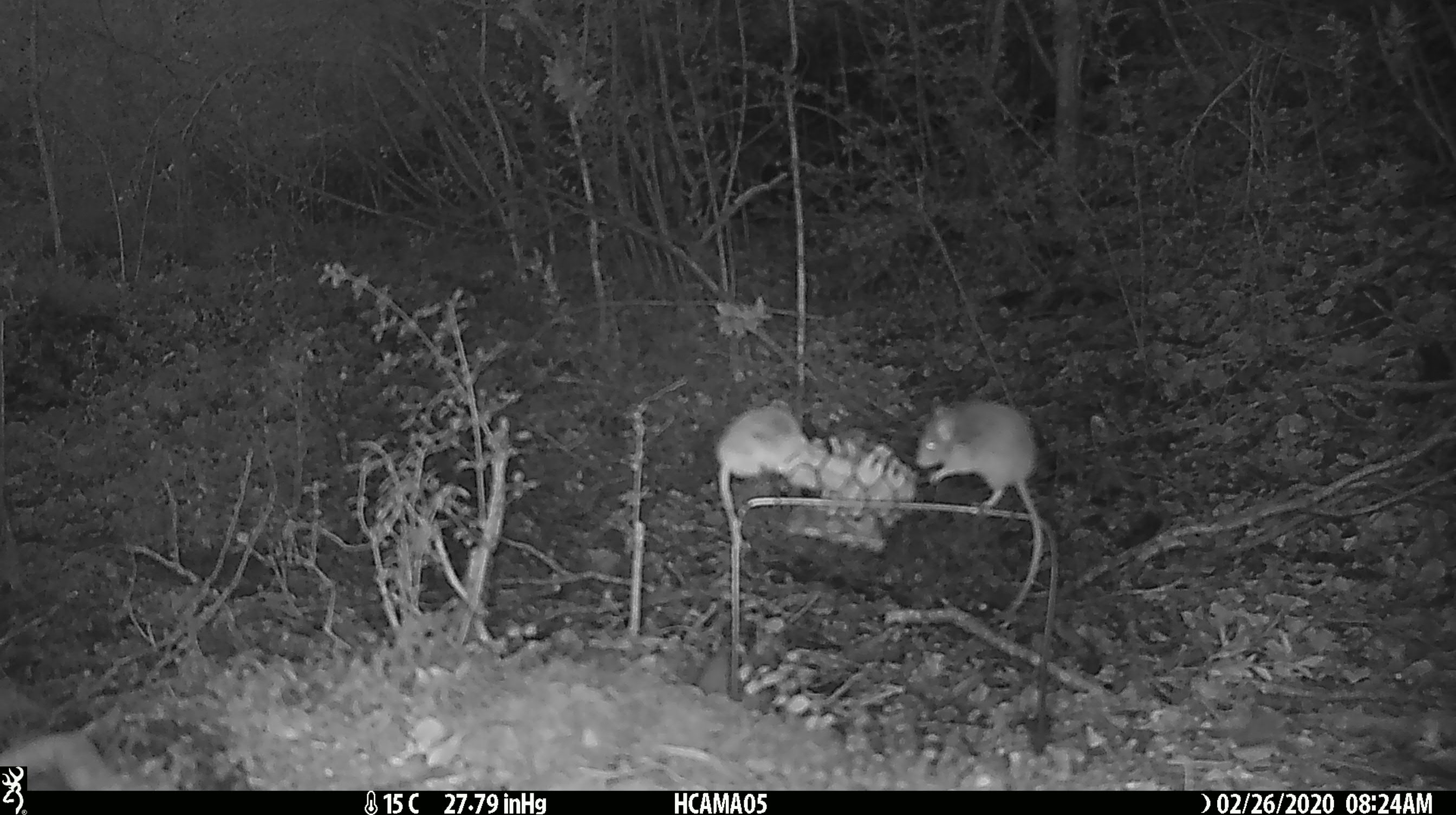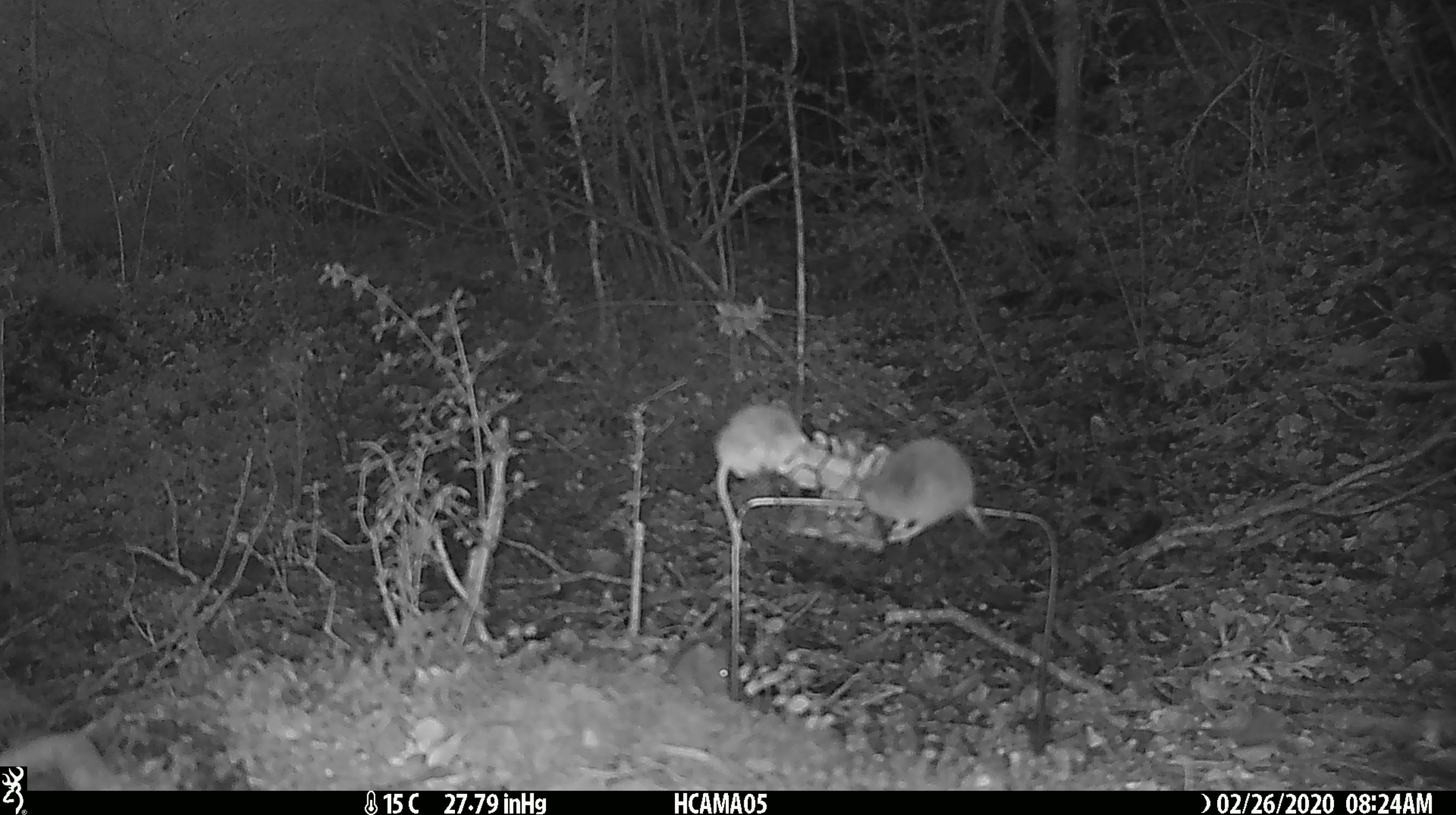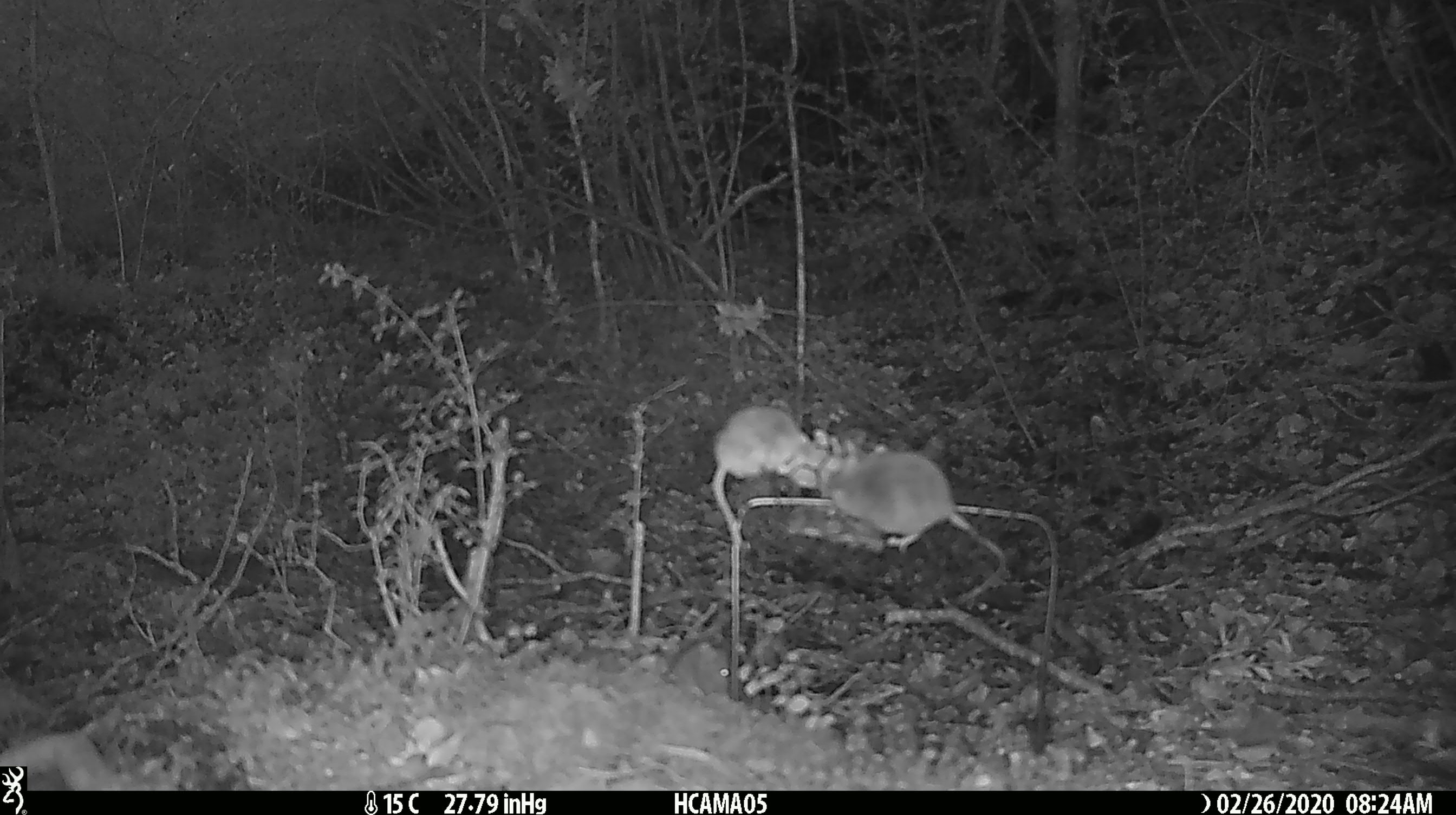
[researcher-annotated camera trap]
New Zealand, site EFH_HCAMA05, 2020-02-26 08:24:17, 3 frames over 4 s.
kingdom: Animalia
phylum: Chordata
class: Mammalia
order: Rodentia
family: Muridae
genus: Mus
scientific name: Mus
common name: mouse